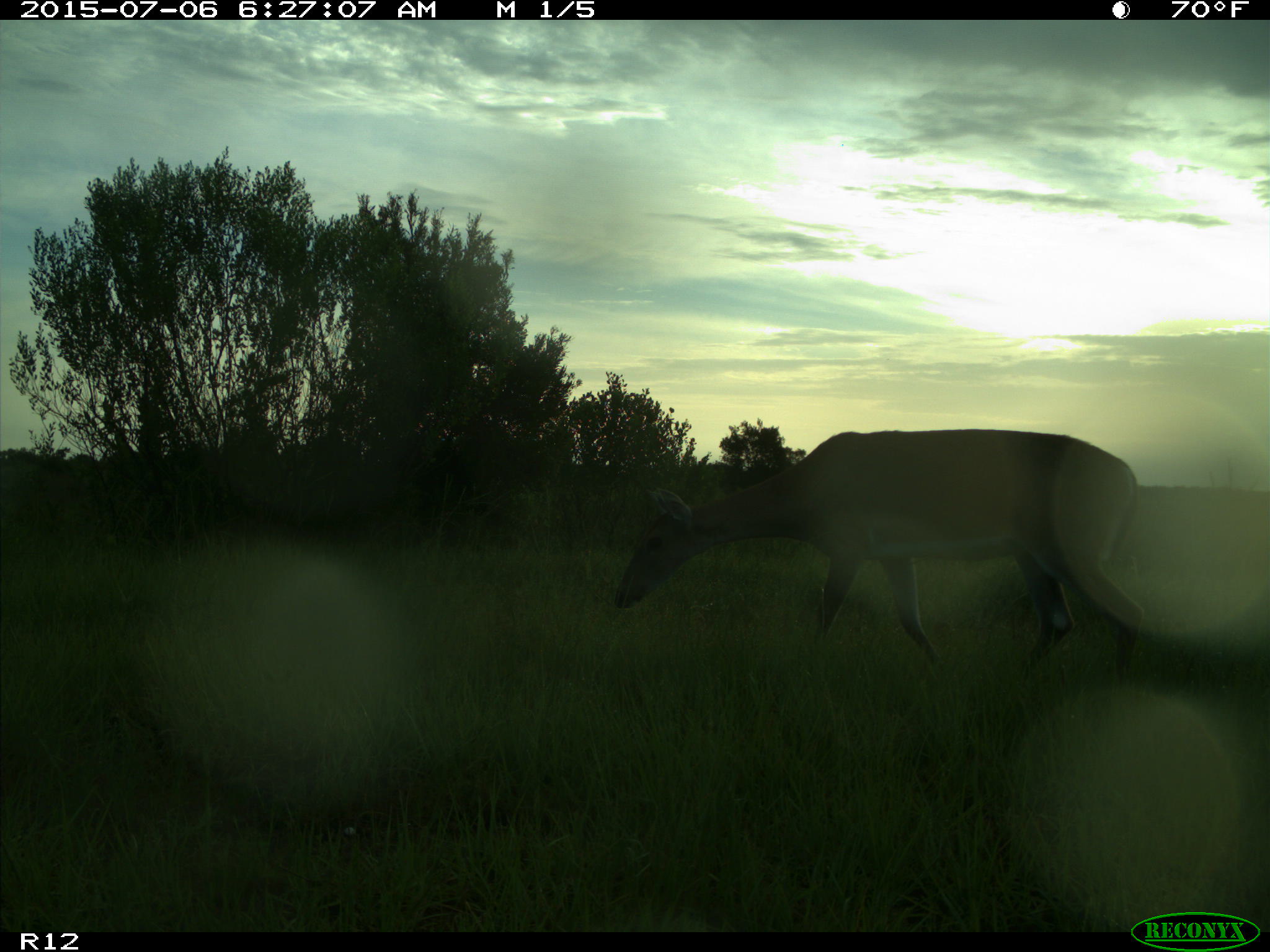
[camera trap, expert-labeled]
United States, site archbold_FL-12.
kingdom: Animalia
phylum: Chordata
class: Mammalia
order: Artiodactyla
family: Cervidae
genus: Odocoileus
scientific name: Odocoileus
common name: deer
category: unidentified deer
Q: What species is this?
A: Unidentified deer (deer) (Odocoileus).